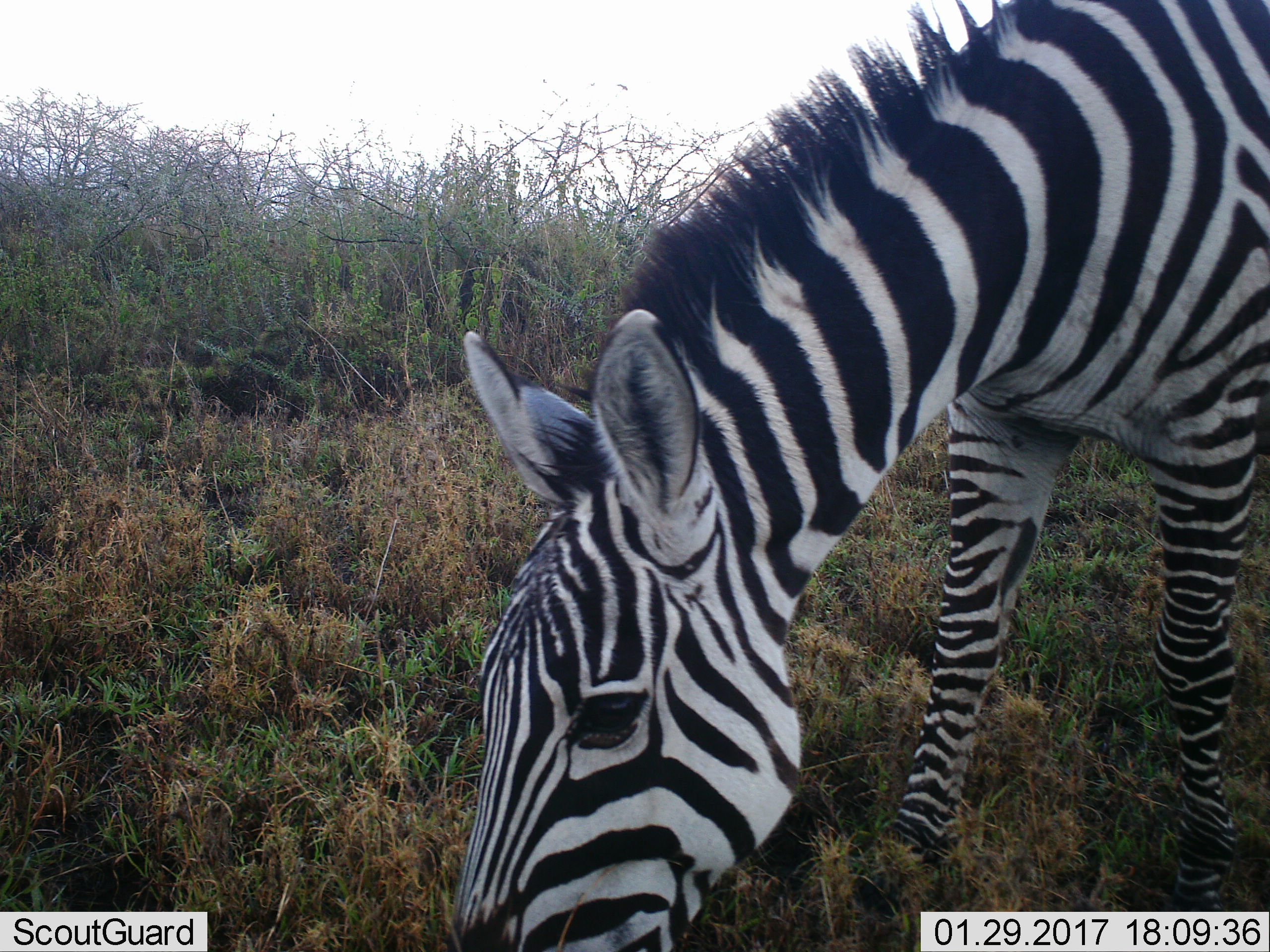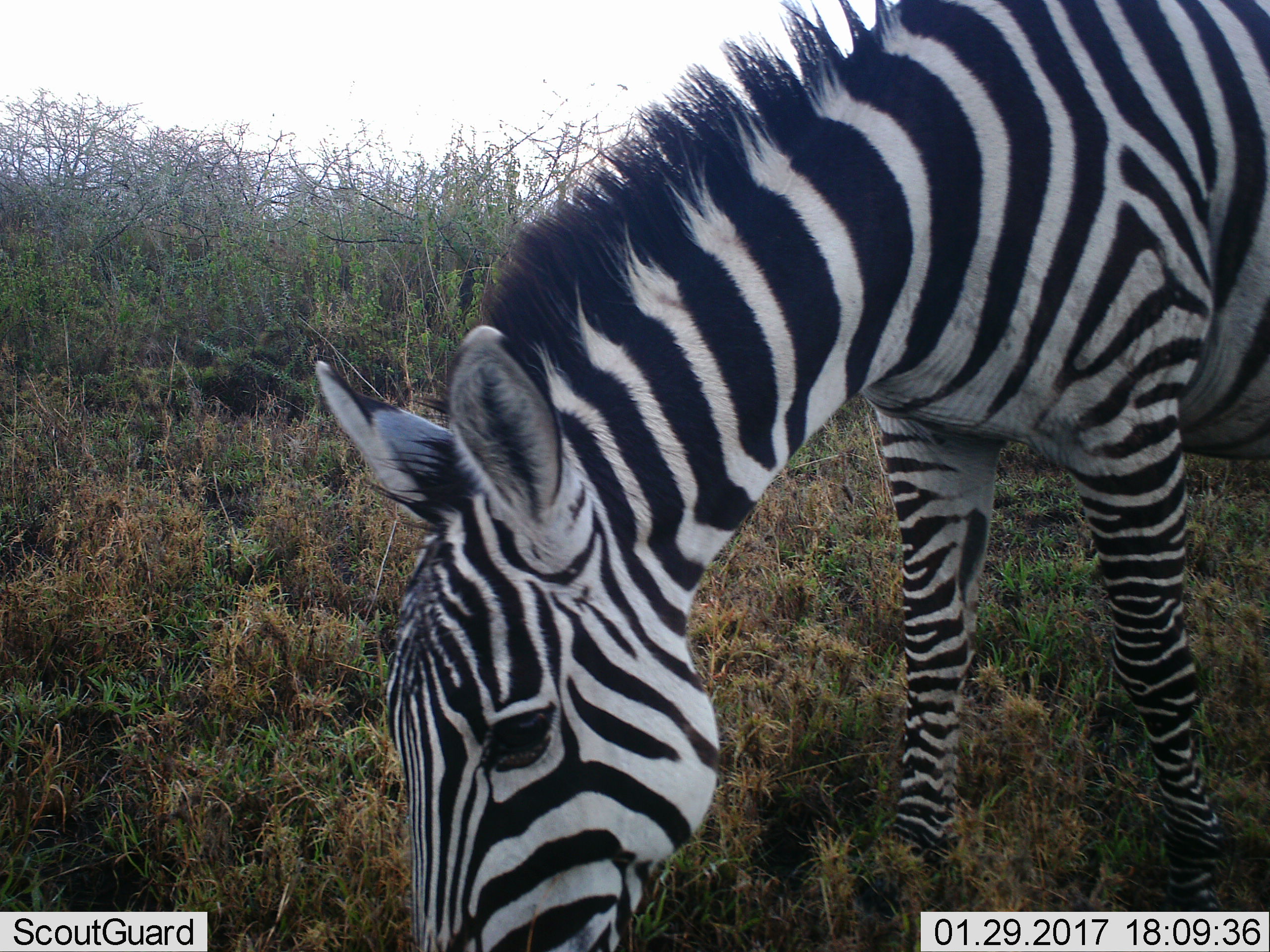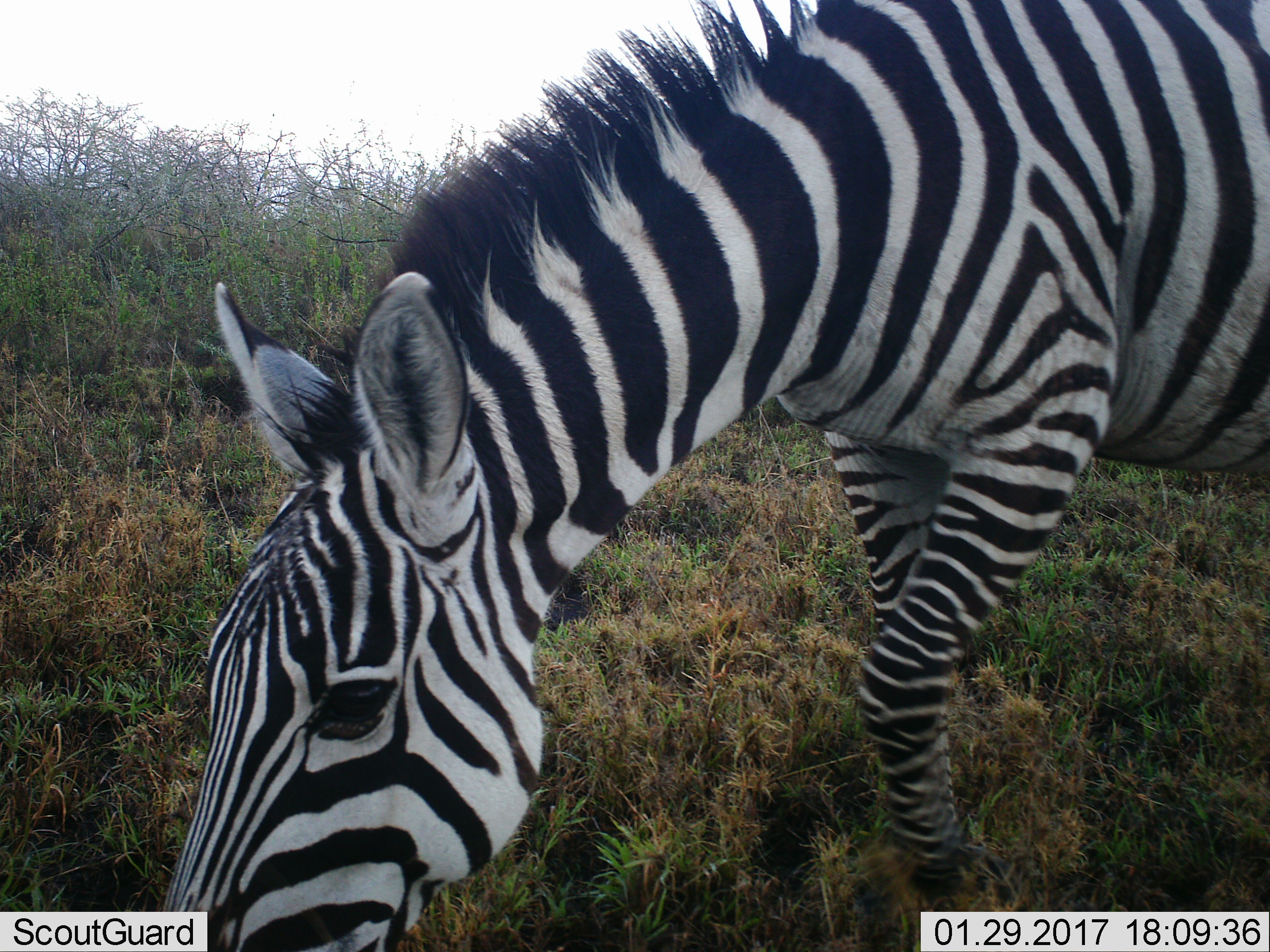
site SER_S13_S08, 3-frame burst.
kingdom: Animalia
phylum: Chordata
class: Mammalia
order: Perissodactyla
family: Equidae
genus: Equus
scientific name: Equus quagga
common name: plains zebra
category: zebraplains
Zebraplains (plains zebra) (Equus quagga), count 1. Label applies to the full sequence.